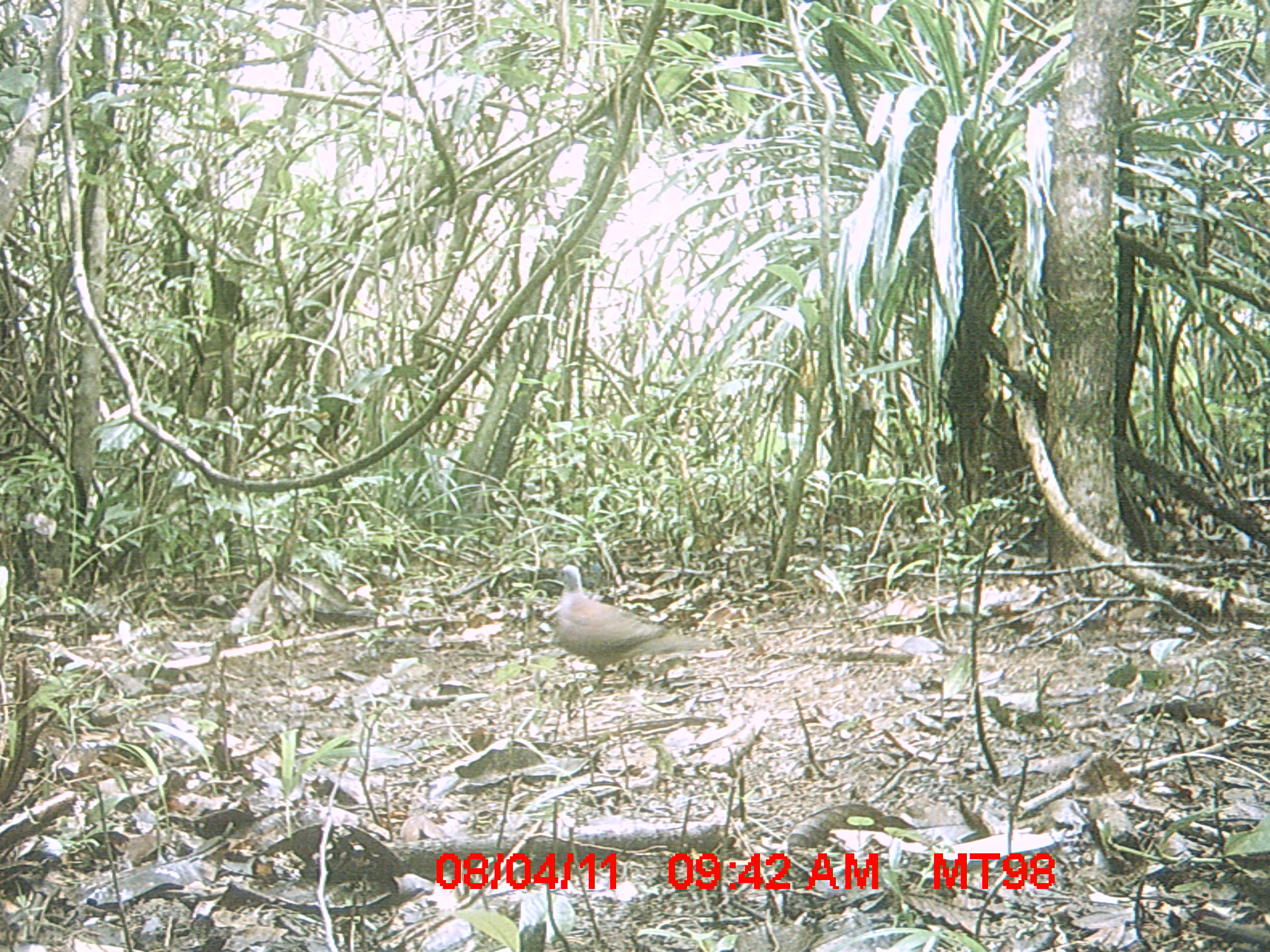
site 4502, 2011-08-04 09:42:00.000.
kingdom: Animalia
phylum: Chordata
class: Aves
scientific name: Aves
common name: bird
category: unknown bird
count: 1